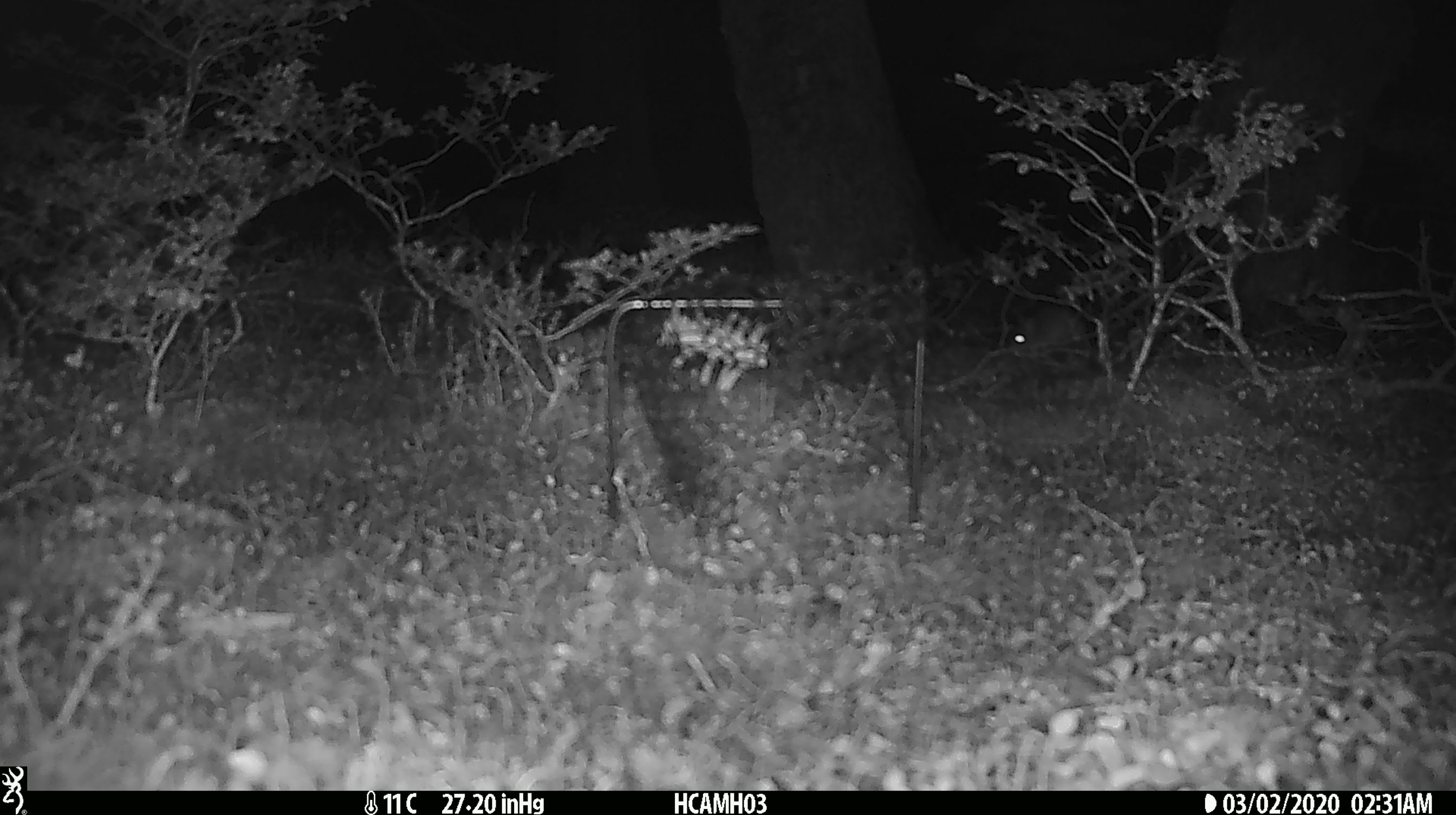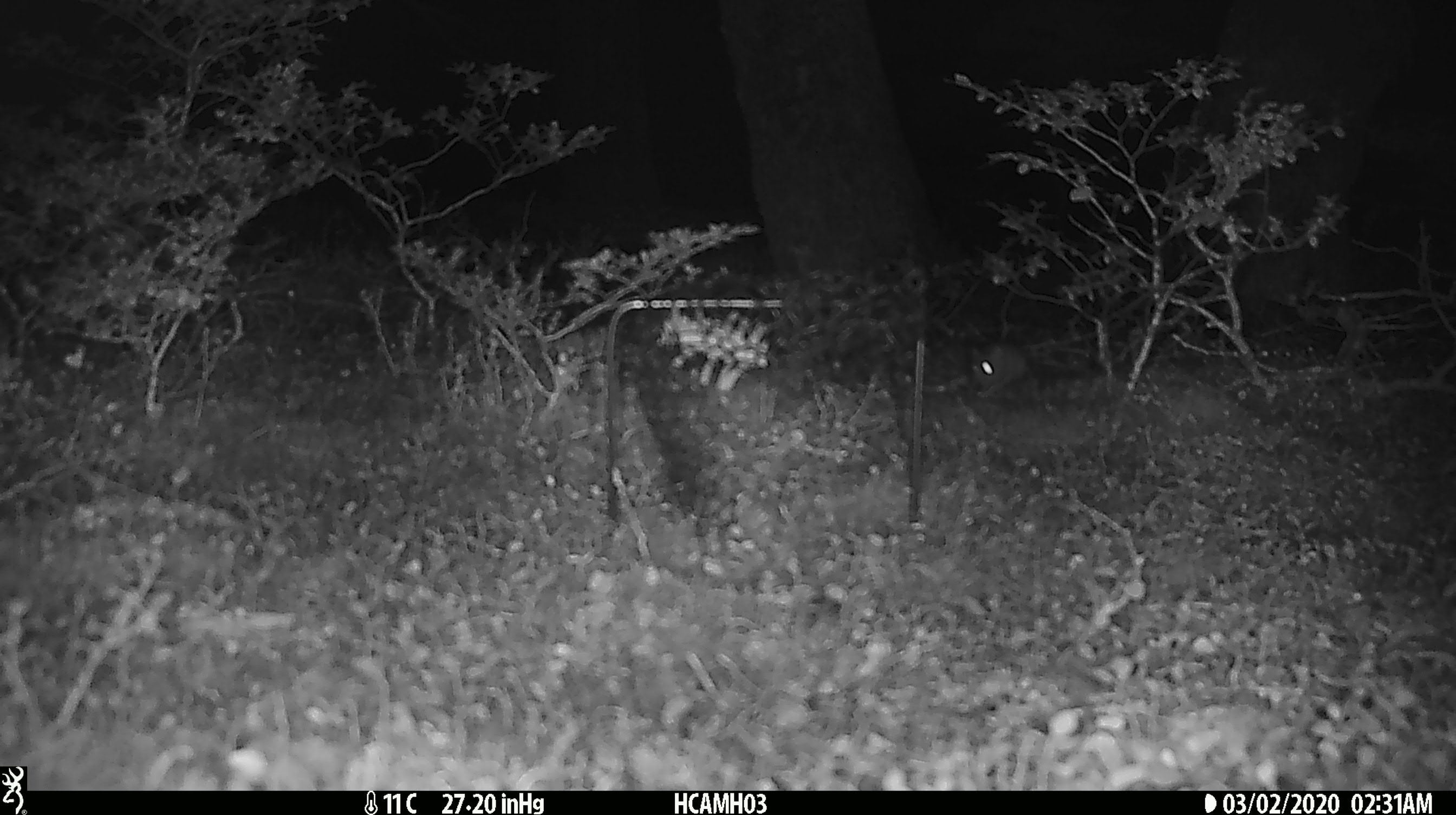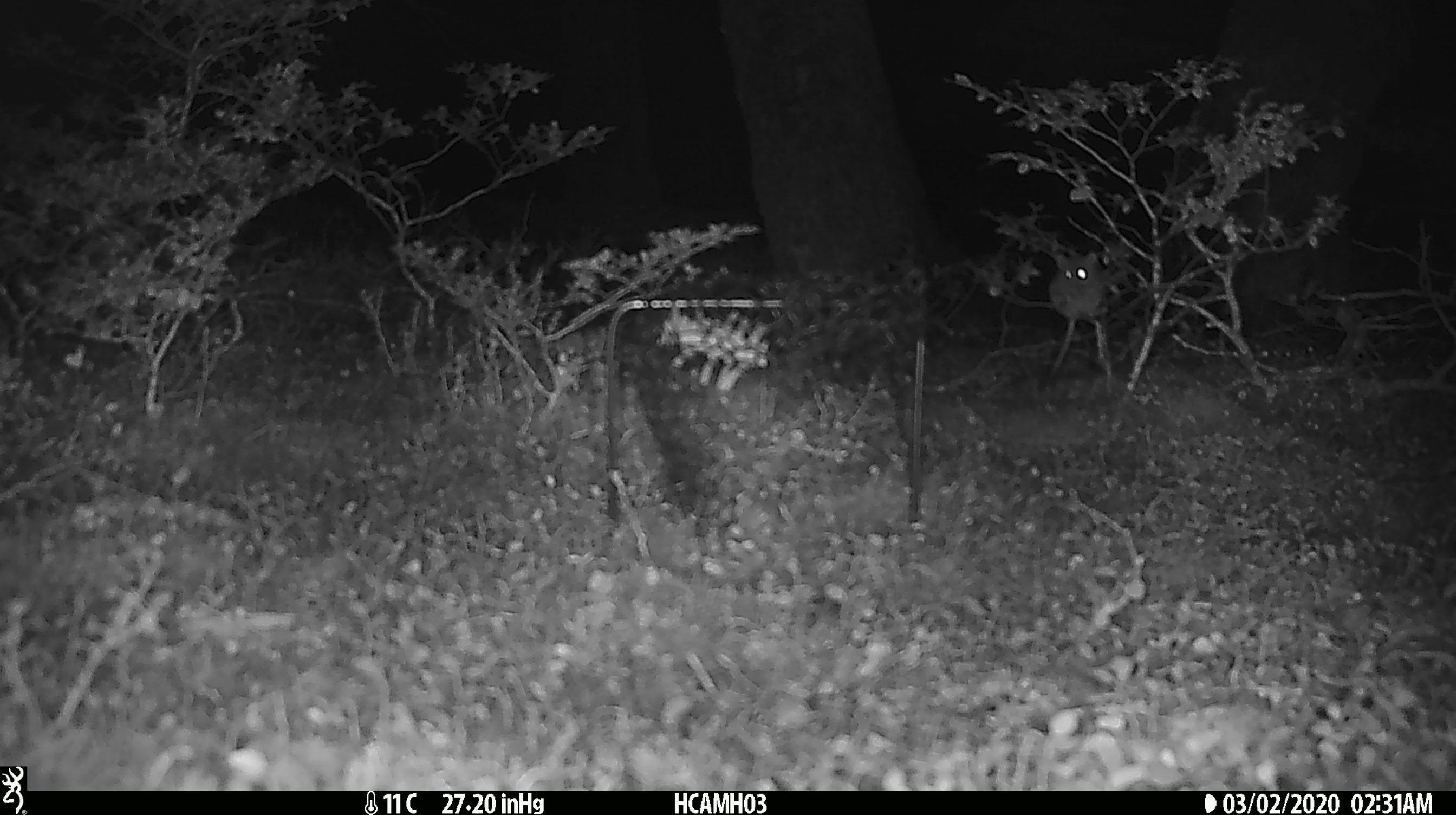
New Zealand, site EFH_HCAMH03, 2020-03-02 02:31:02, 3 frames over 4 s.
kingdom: Animalia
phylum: Chordata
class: Mammalia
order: Rodentia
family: Muridae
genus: Mus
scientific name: Mus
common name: mouse